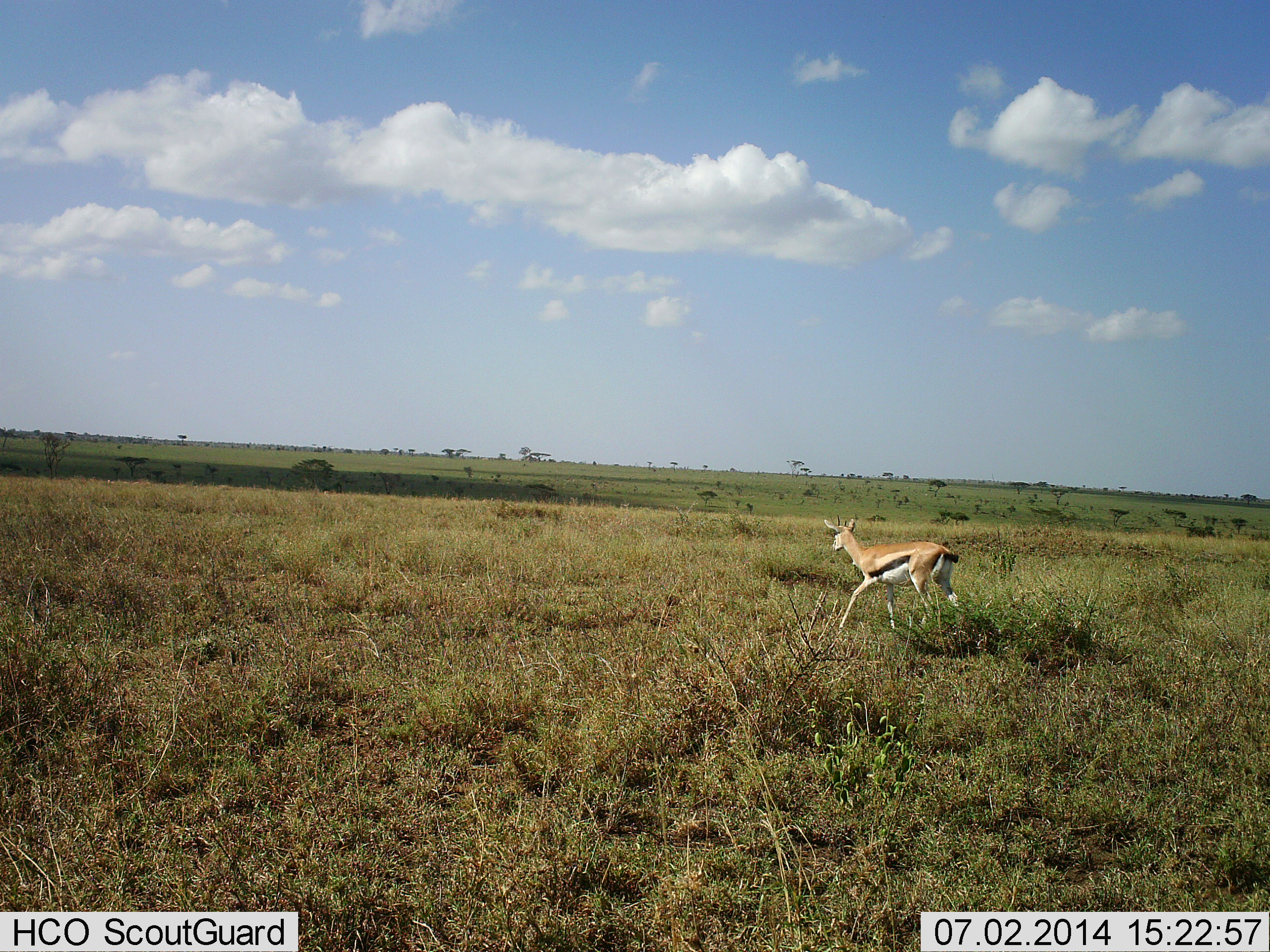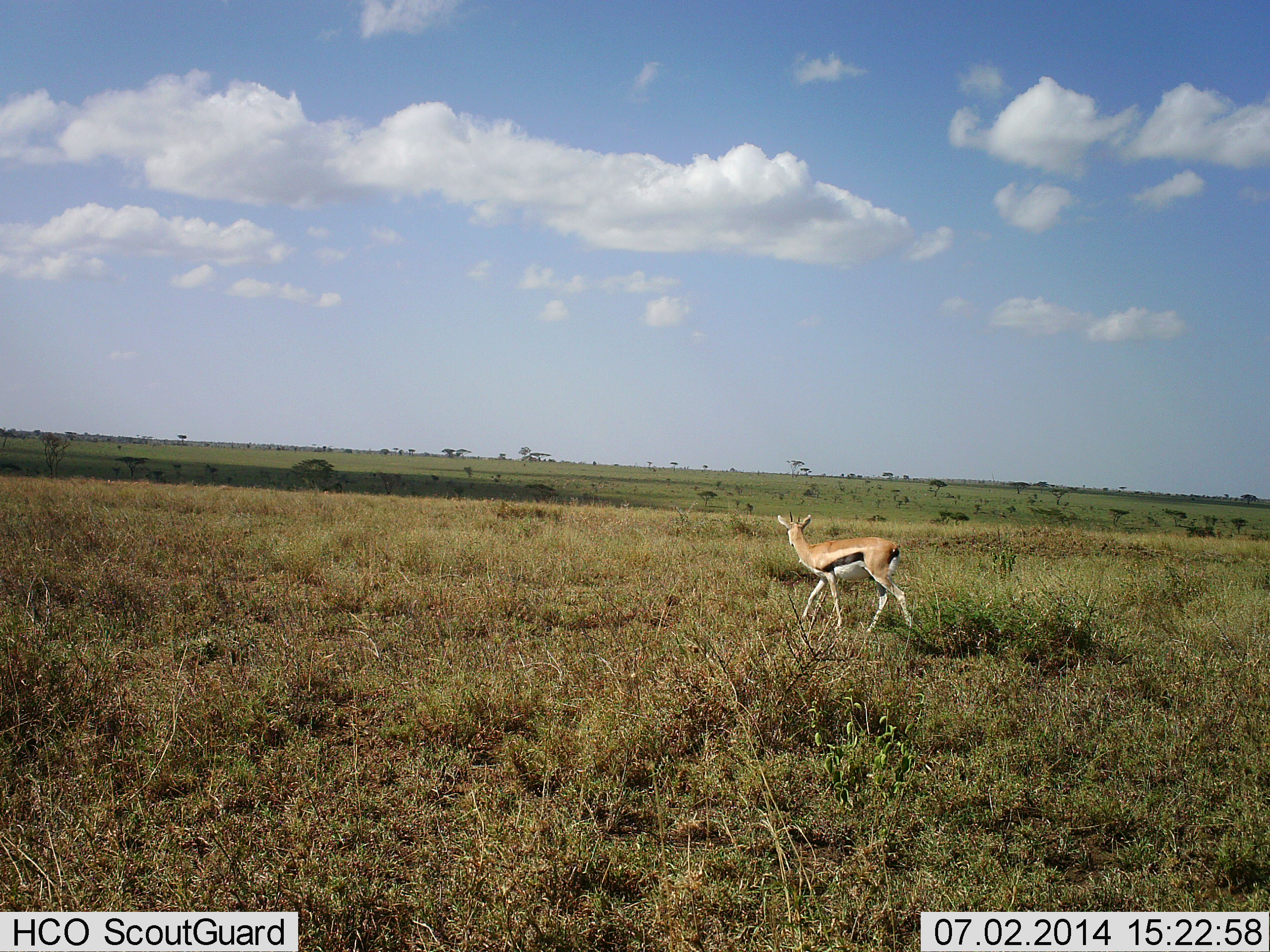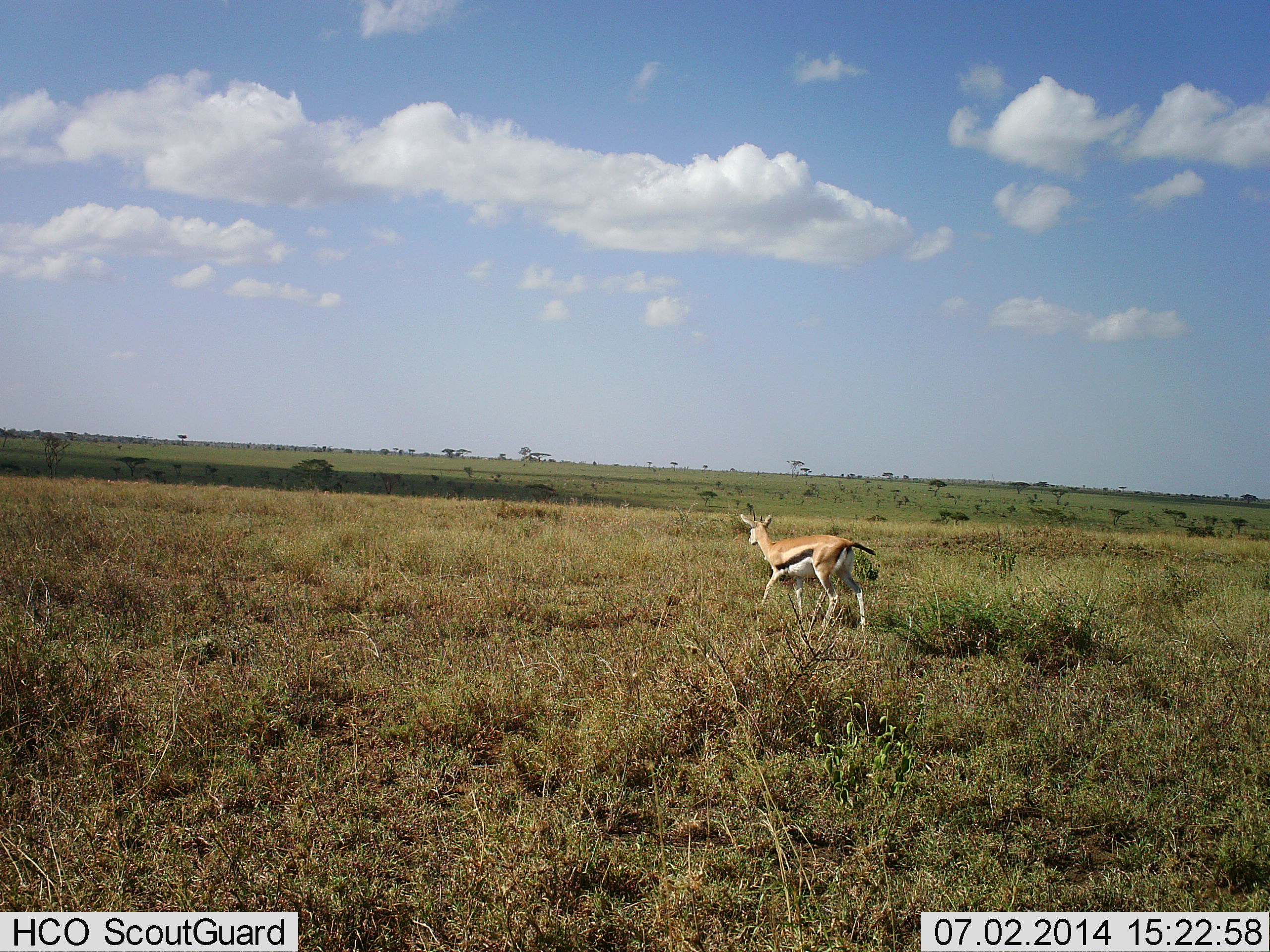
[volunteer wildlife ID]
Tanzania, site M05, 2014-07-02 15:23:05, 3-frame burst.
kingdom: Animalia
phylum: Chordata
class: Mammalia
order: Artiodactyla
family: Bovidae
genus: Eudorcas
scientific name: Eudorcas thomsonii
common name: thomson's gazelle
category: gazellethomsons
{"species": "gazellethomsons (thomson's gazelle) (Eudorcas thomsonii)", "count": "1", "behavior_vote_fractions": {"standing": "0%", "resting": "0%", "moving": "100%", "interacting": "0%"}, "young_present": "0%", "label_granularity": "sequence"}